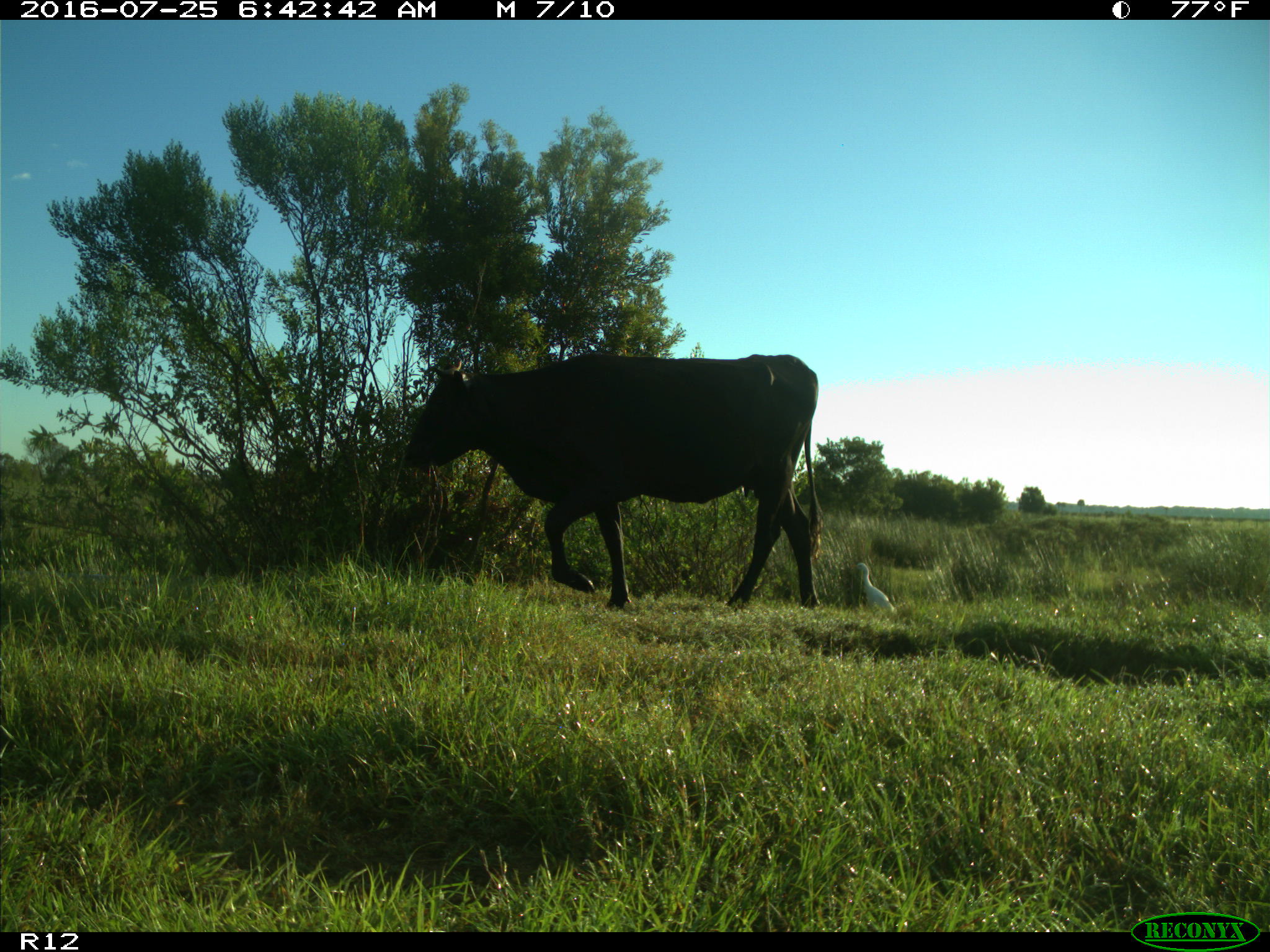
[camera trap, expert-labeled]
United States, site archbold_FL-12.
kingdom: Animalia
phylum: Chordata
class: Mammalia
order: Artiodactyla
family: Bovidae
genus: Bos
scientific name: Bos taurus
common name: domestic cow